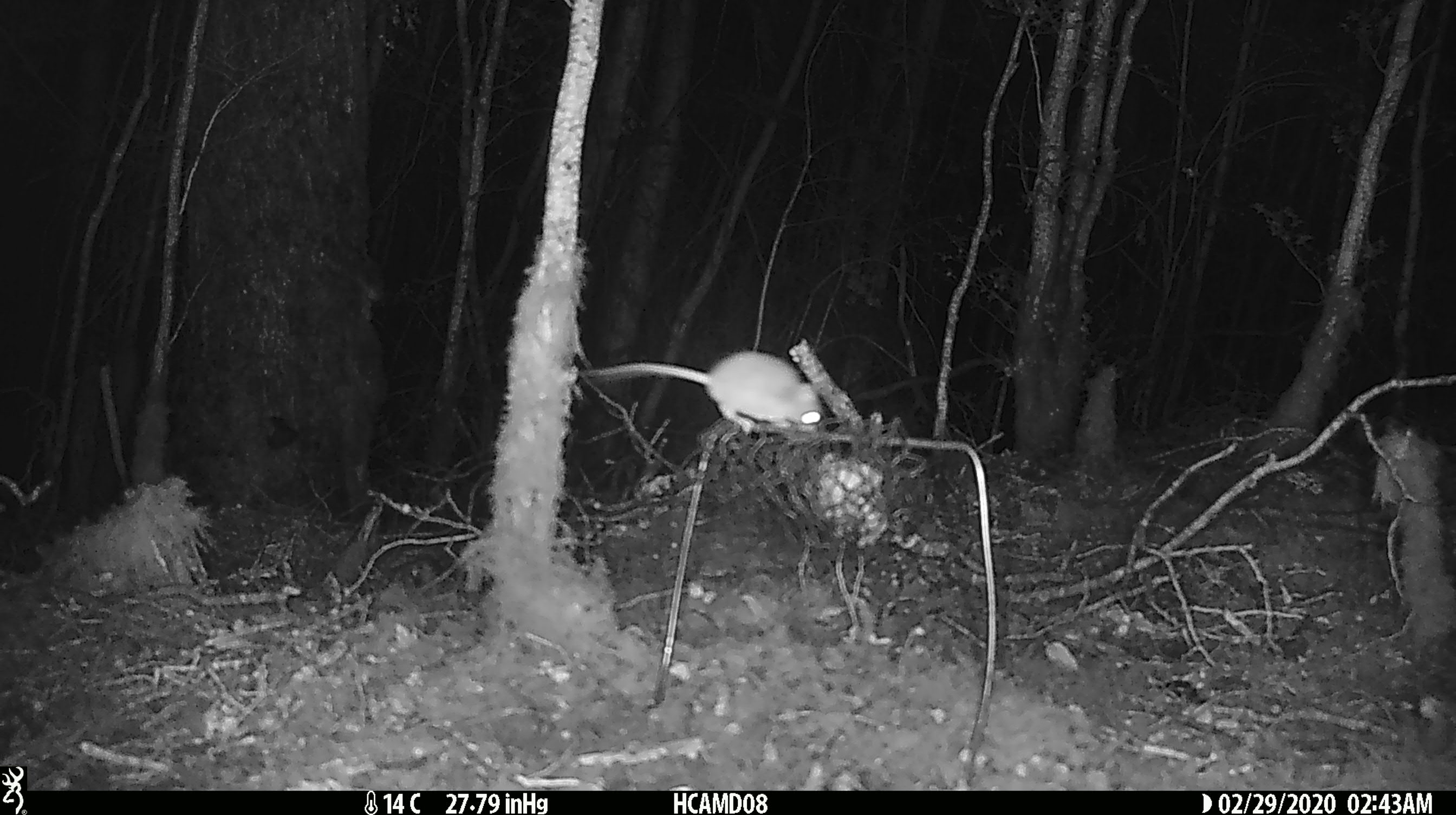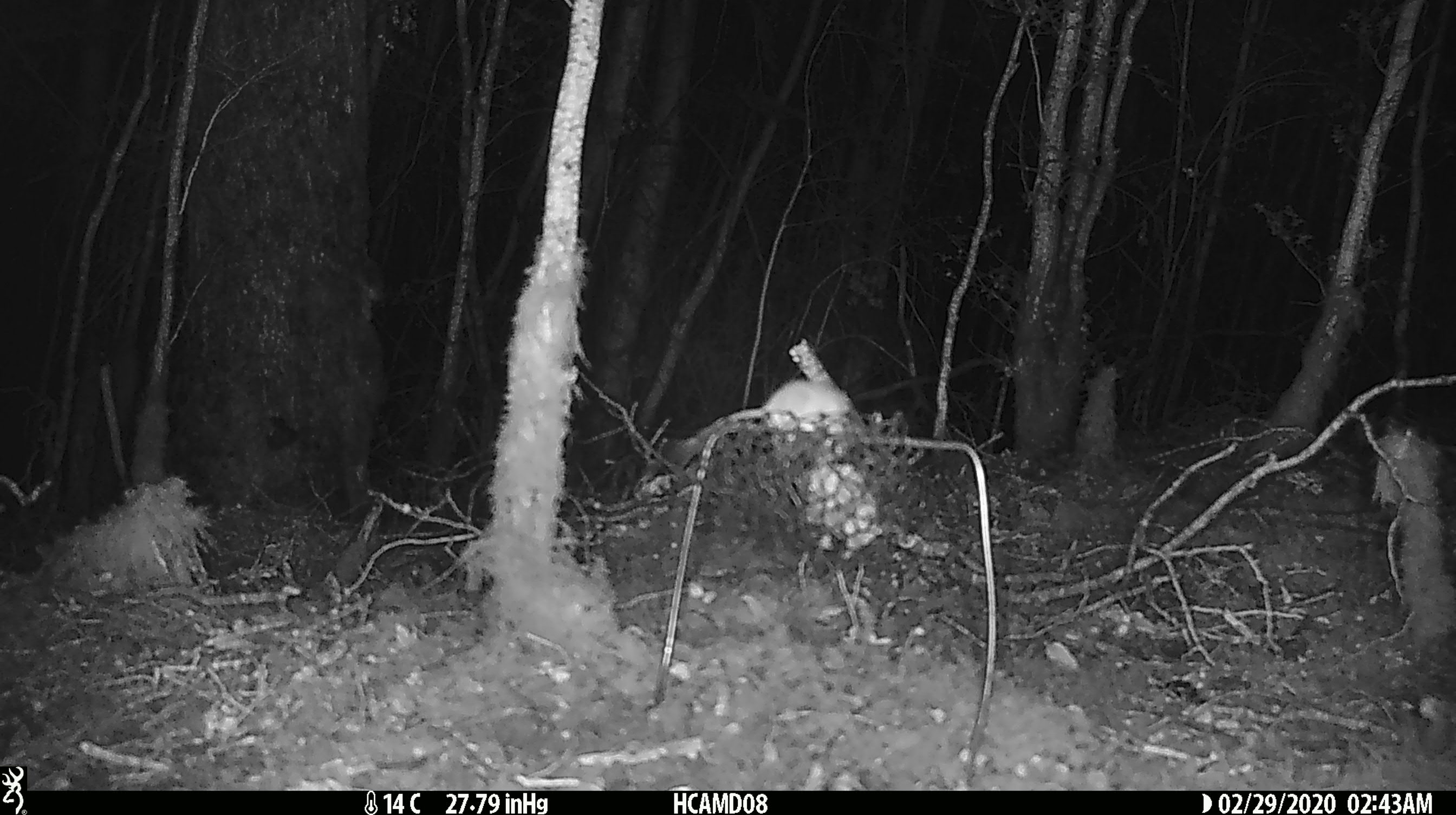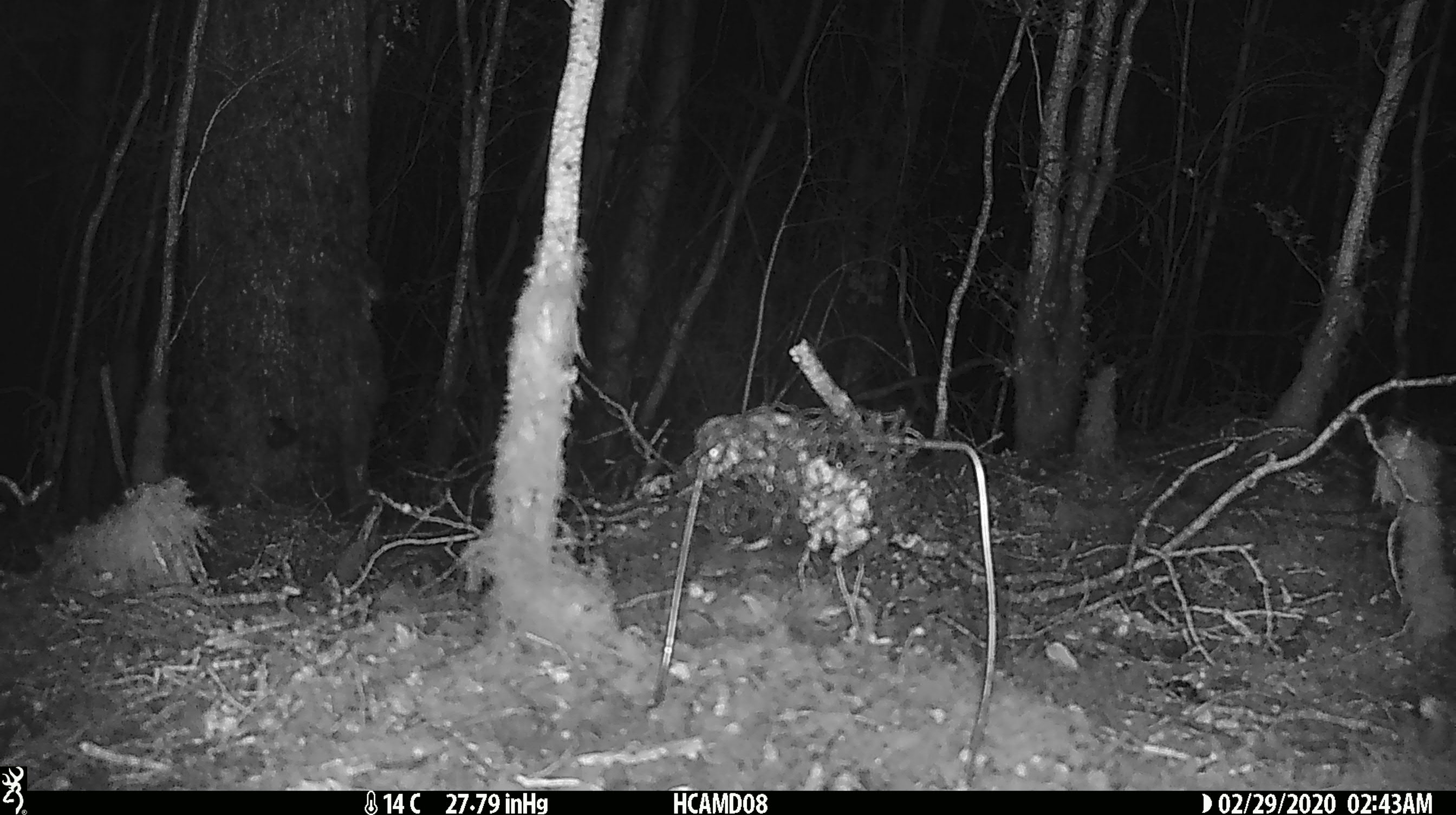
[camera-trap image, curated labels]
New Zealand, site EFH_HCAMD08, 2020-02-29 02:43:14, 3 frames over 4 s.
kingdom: Animalia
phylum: Chordata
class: Mammalia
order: Rodentia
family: Muridae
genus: Mus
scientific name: Mus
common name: mouse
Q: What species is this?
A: Mouse (Mus).